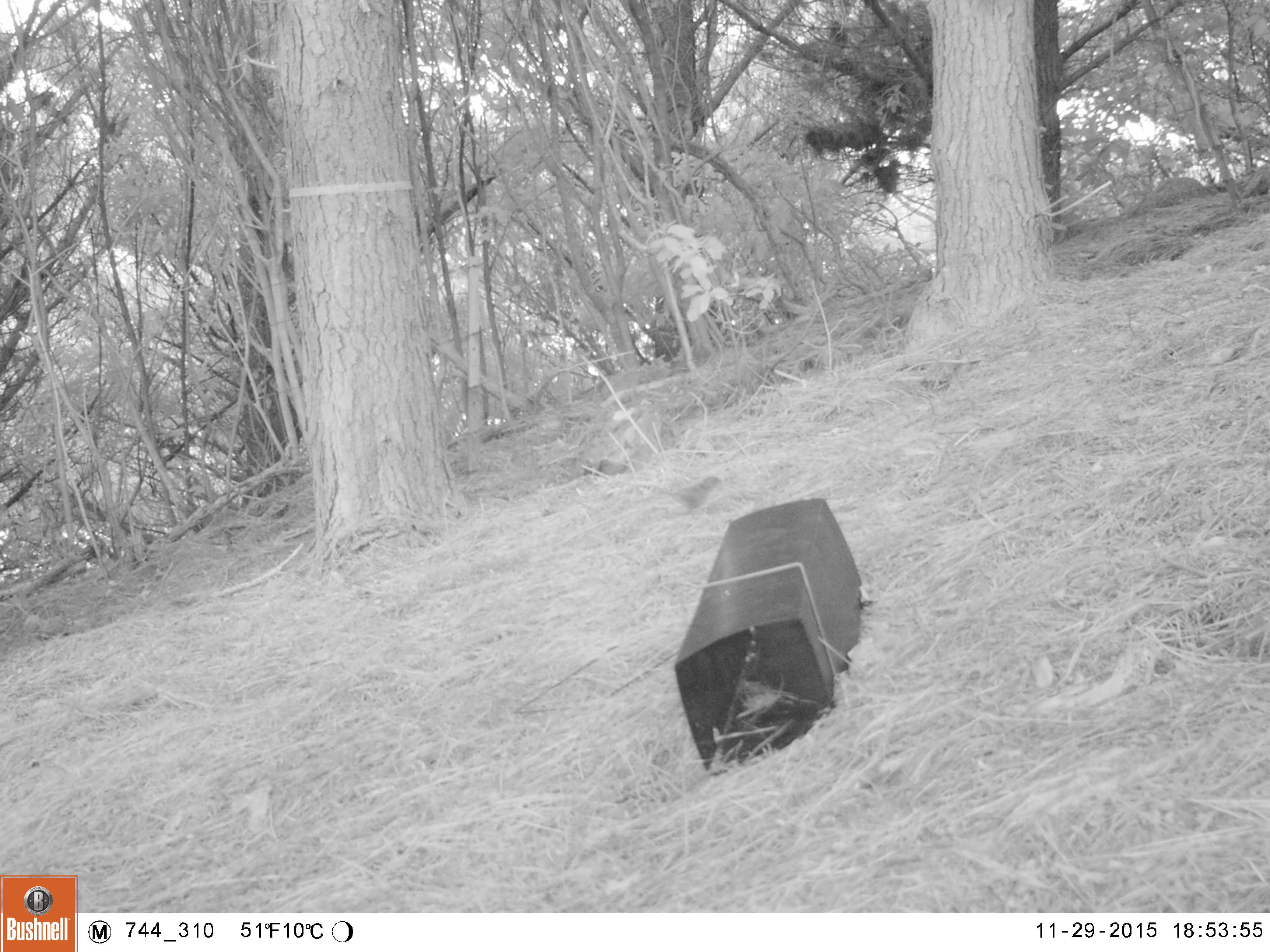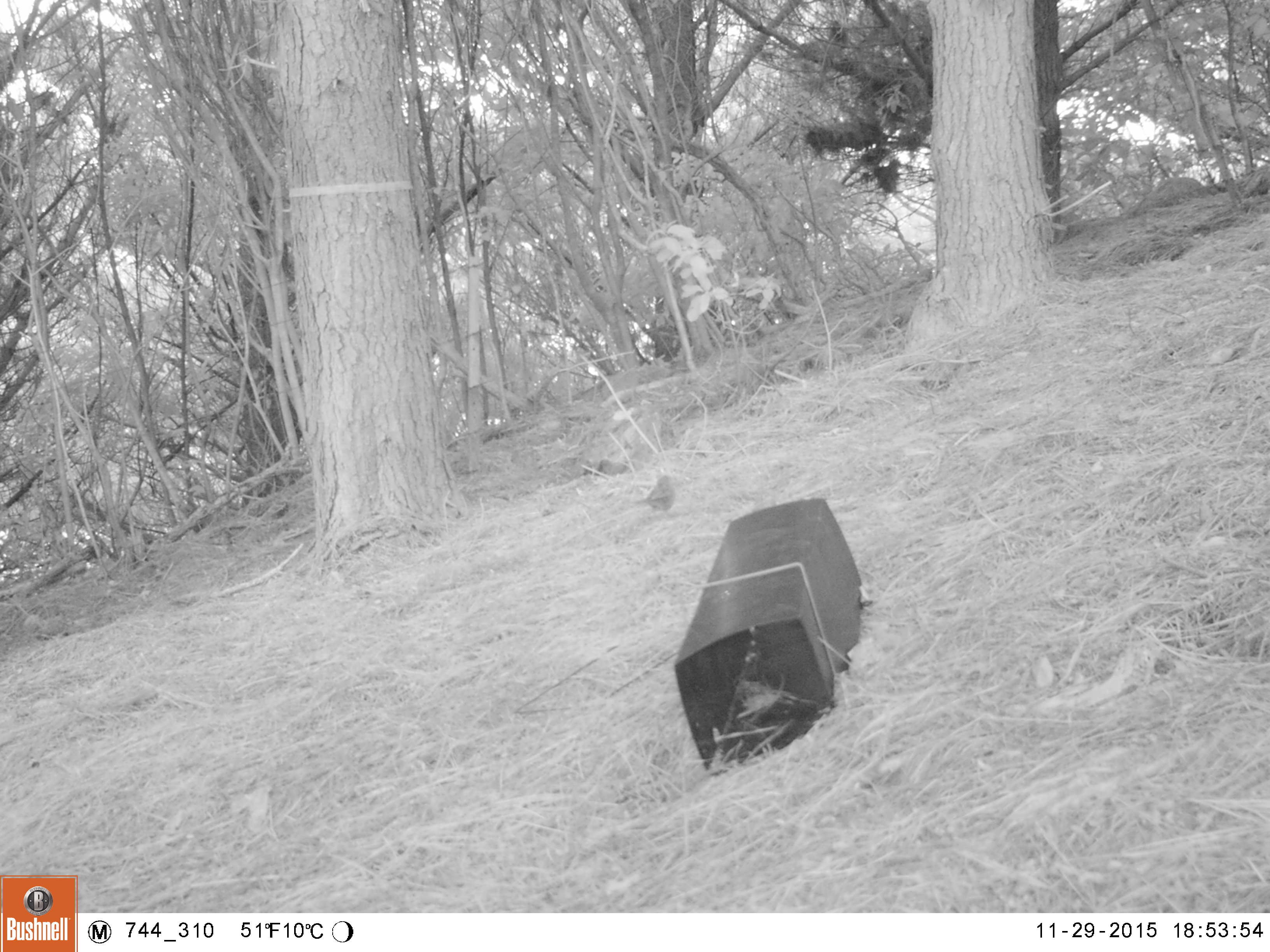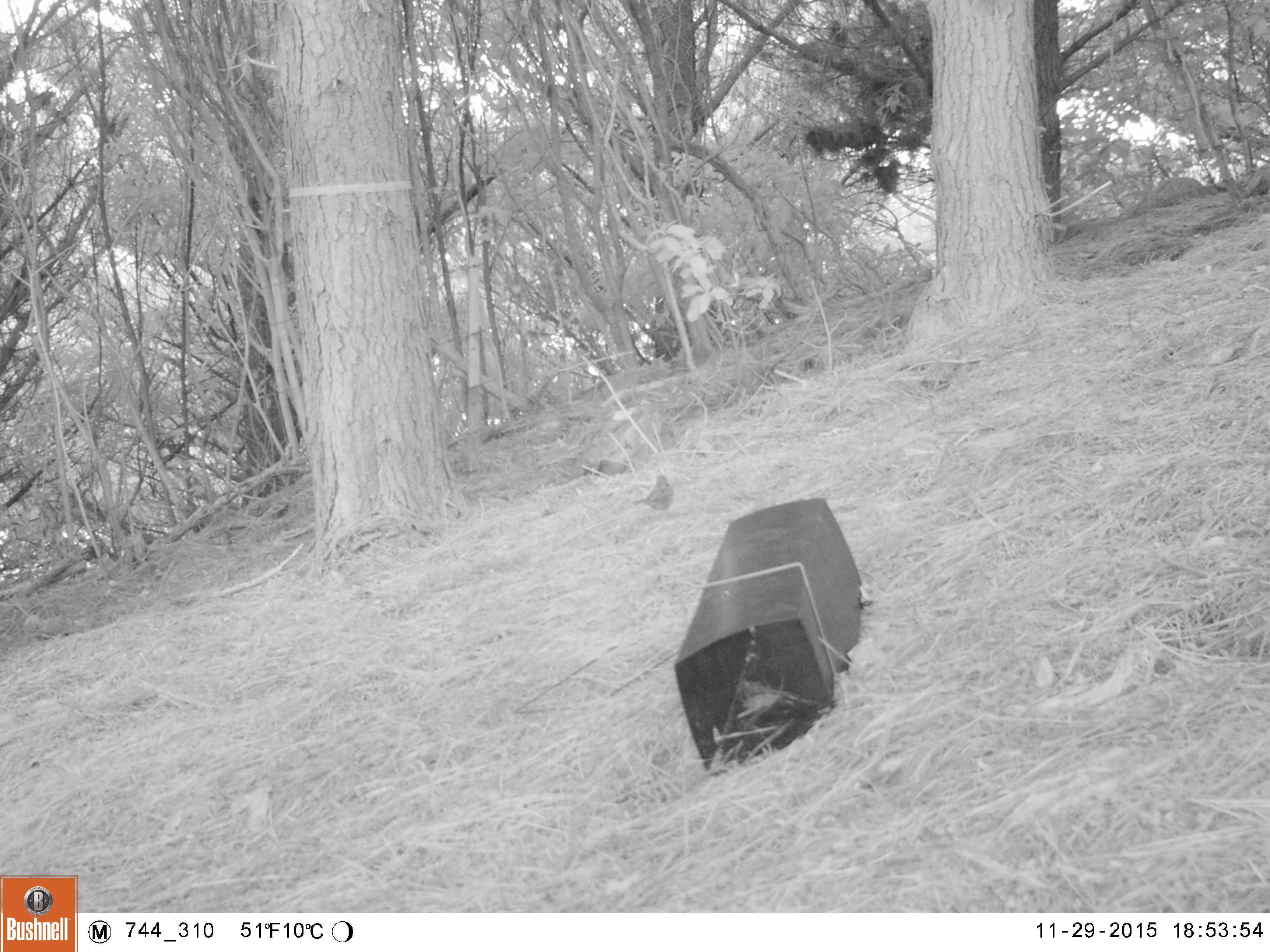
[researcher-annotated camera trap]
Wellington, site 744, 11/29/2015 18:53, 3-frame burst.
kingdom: Animalia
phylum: Chordata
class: Aves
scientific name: Aves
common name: bird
Bird (Aves).